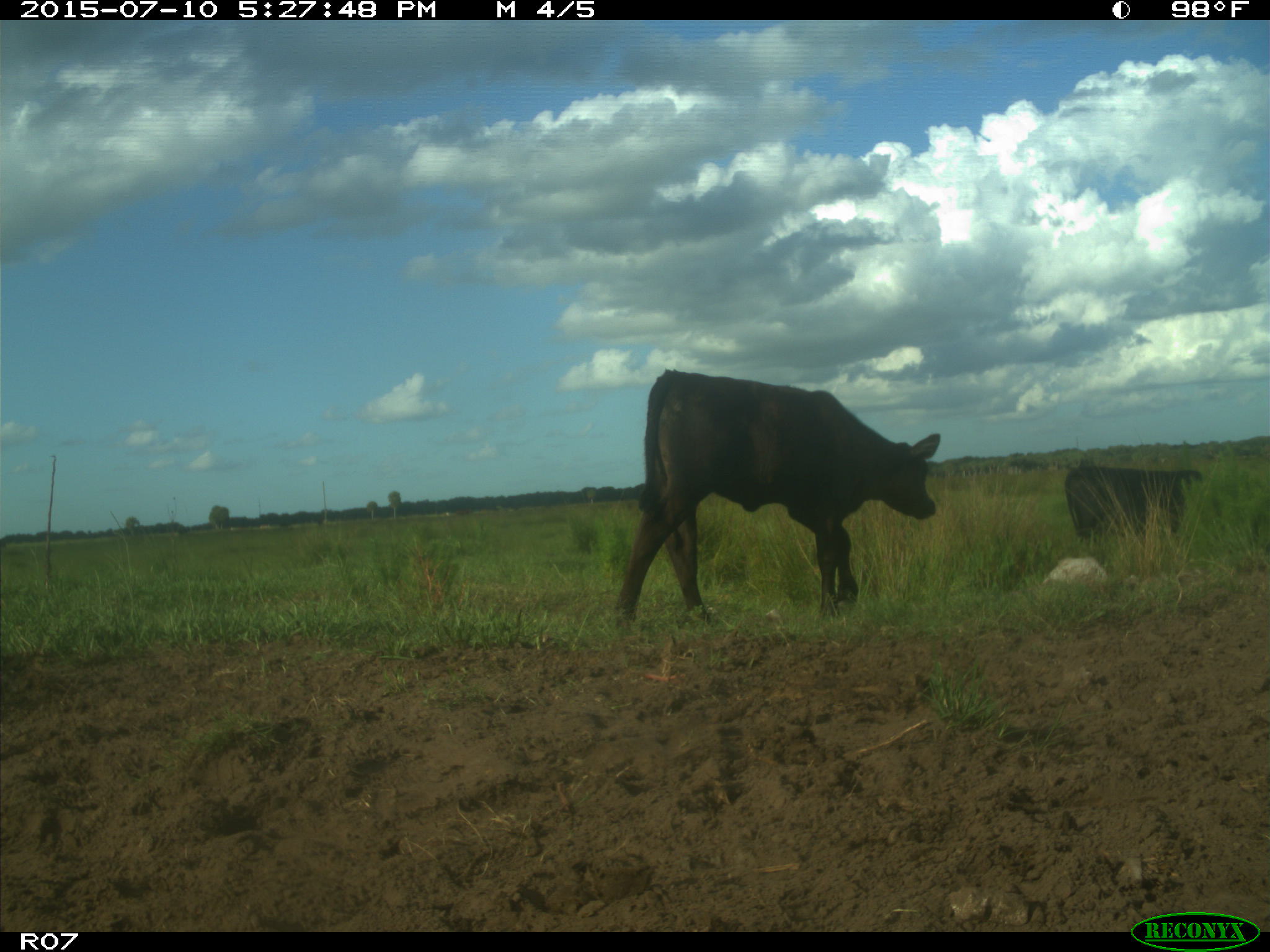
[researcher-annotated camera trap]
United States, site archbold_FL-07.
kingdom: Animalia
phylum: Chordata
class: Mammalia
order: Artiodactyla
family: Bovidae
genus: Bos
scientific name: Bos taurus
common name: domestic cow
Bos taurus (domestic cow).